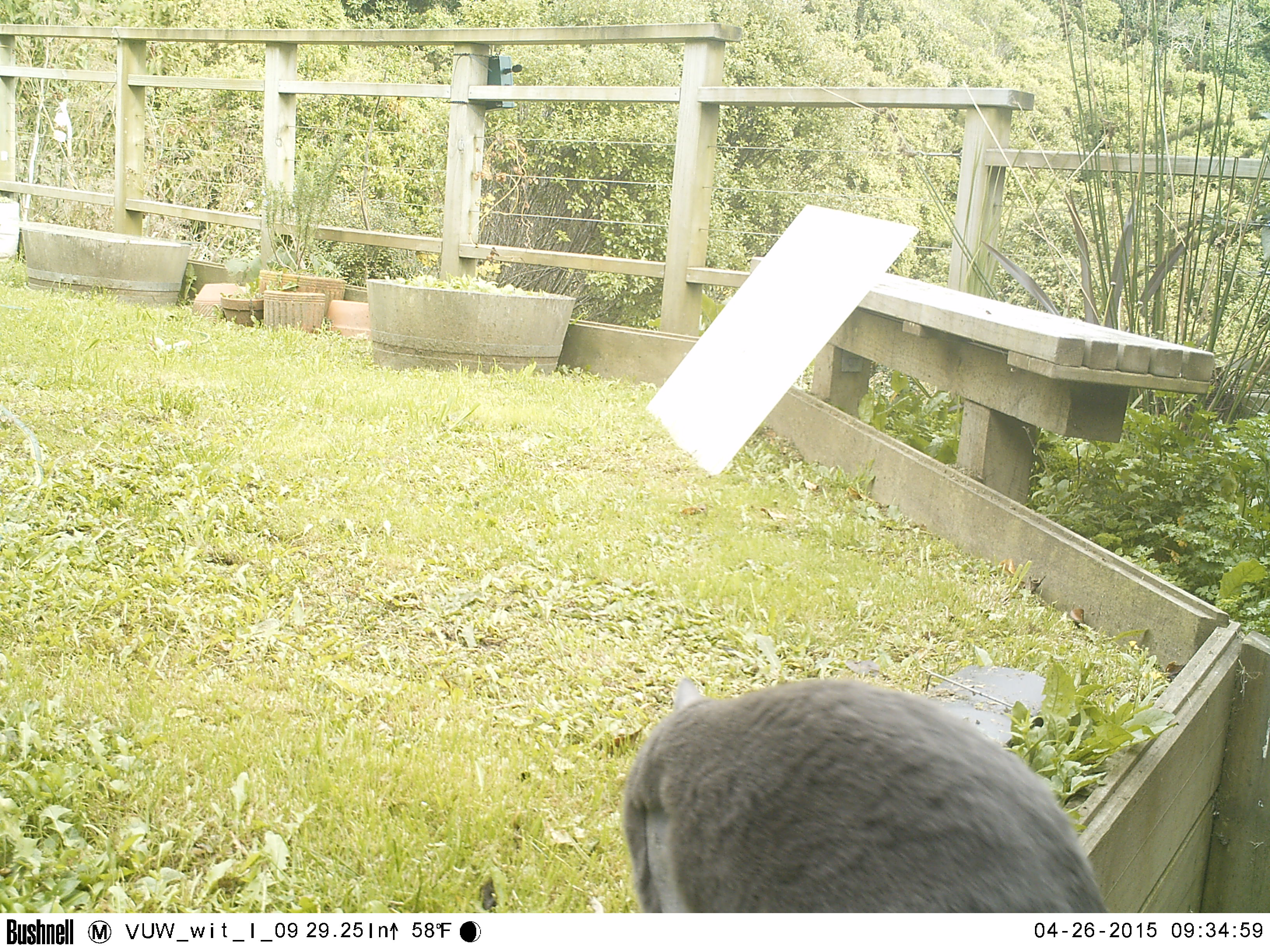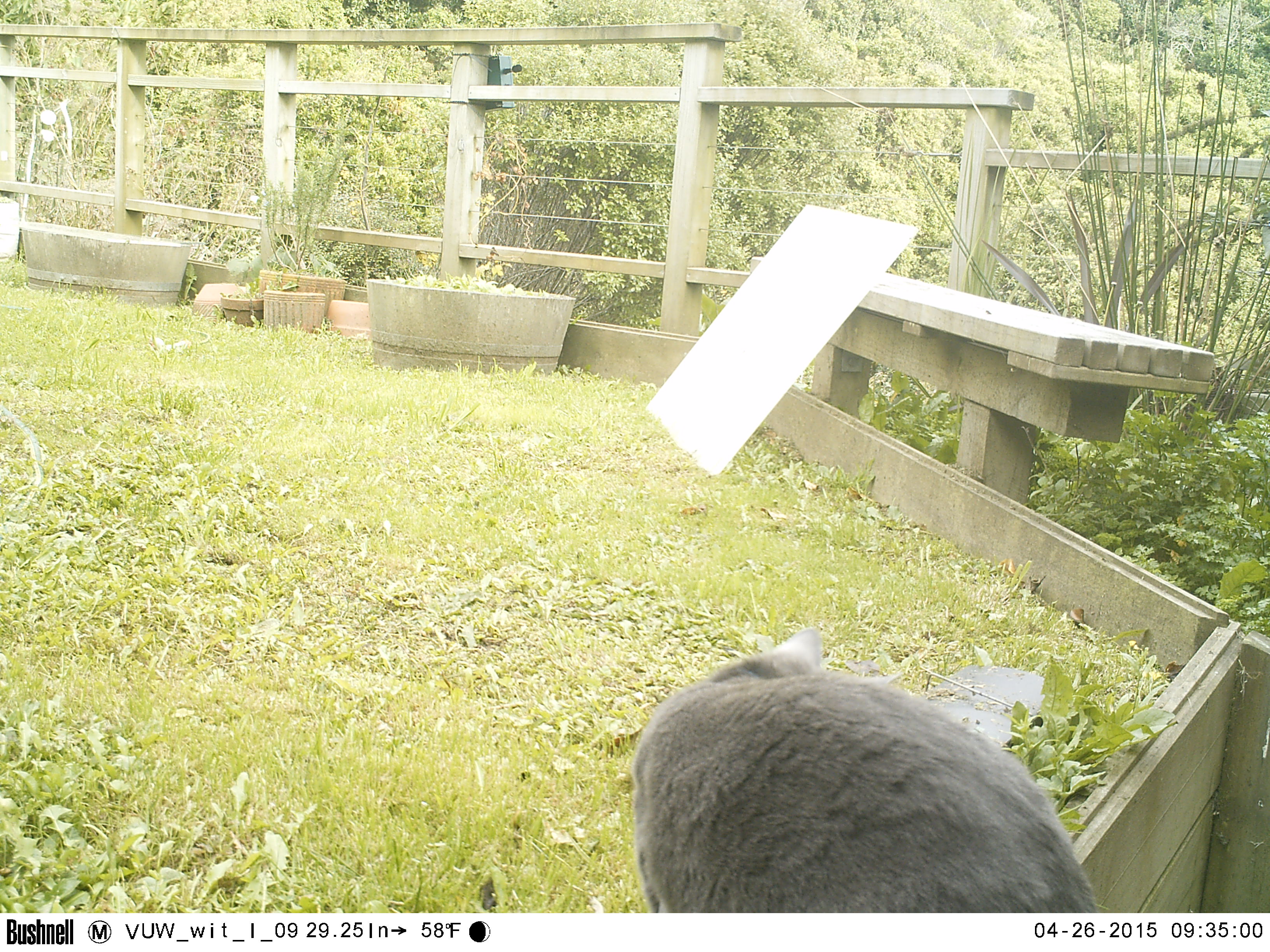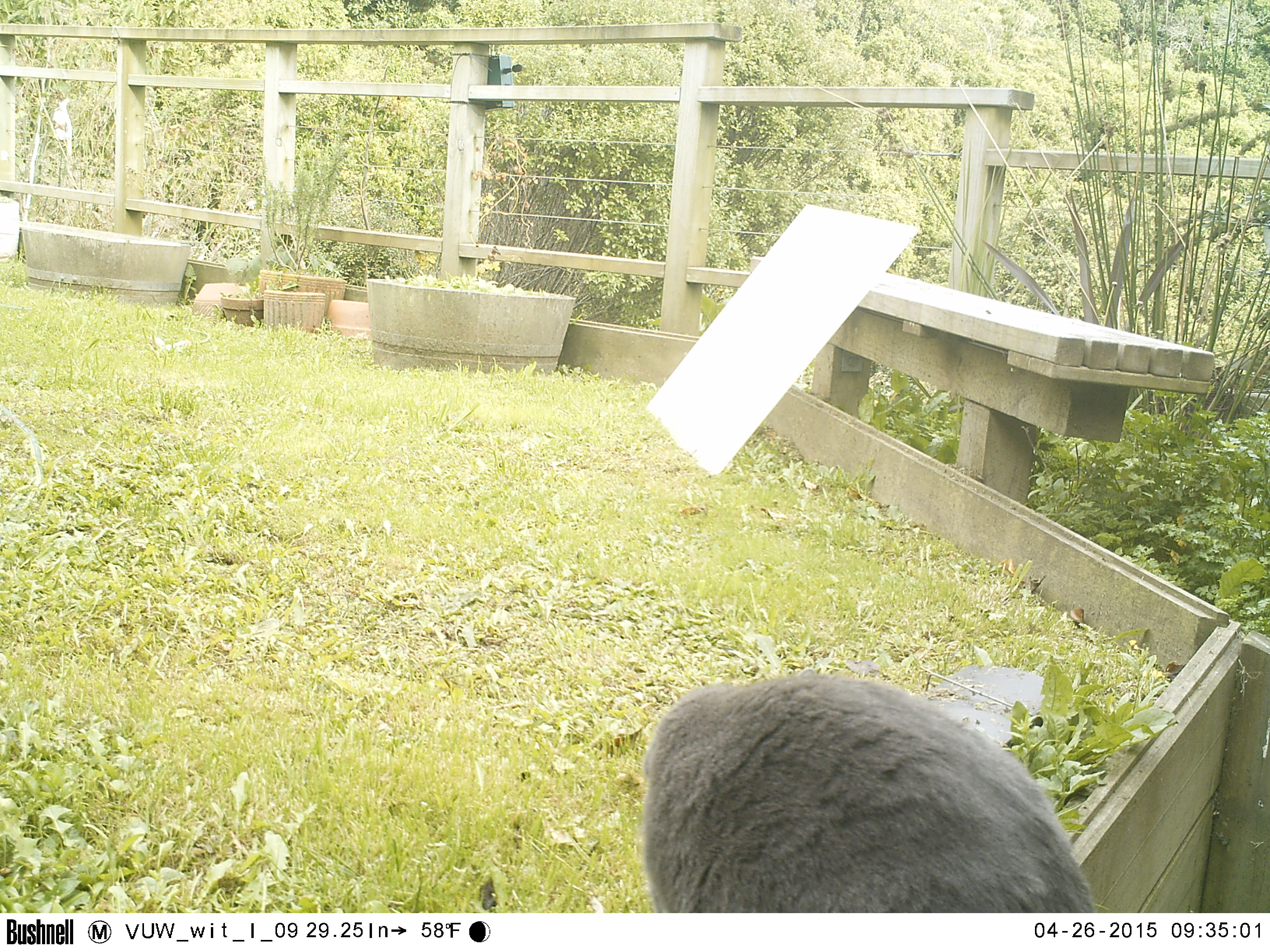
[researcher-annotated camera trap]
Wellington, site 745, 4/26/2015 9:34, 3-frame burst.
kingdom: Animalia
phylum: Chordata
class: Mammalia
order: Carnivora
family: Felidae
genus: Felis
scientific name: Felis catus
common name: cat